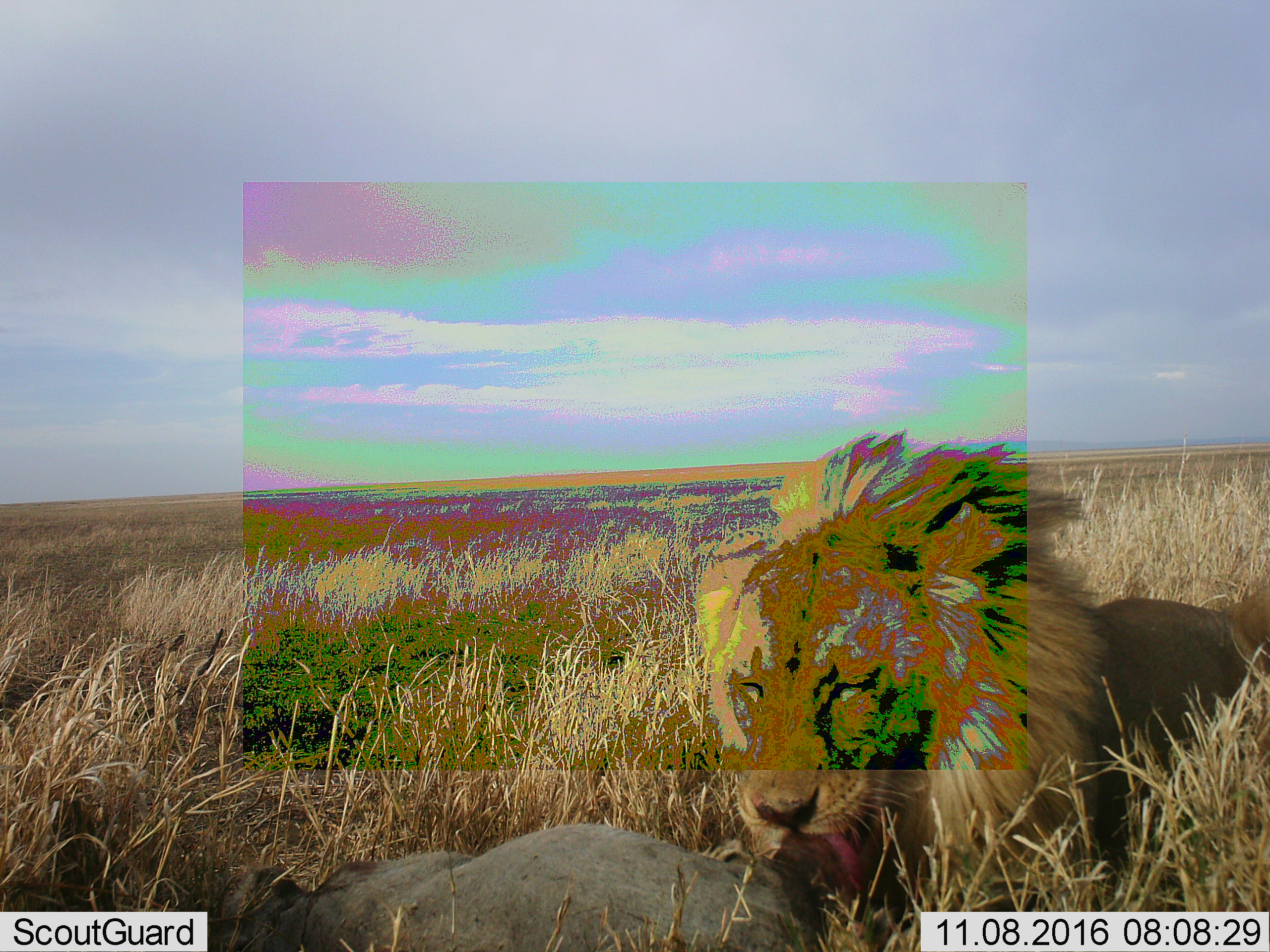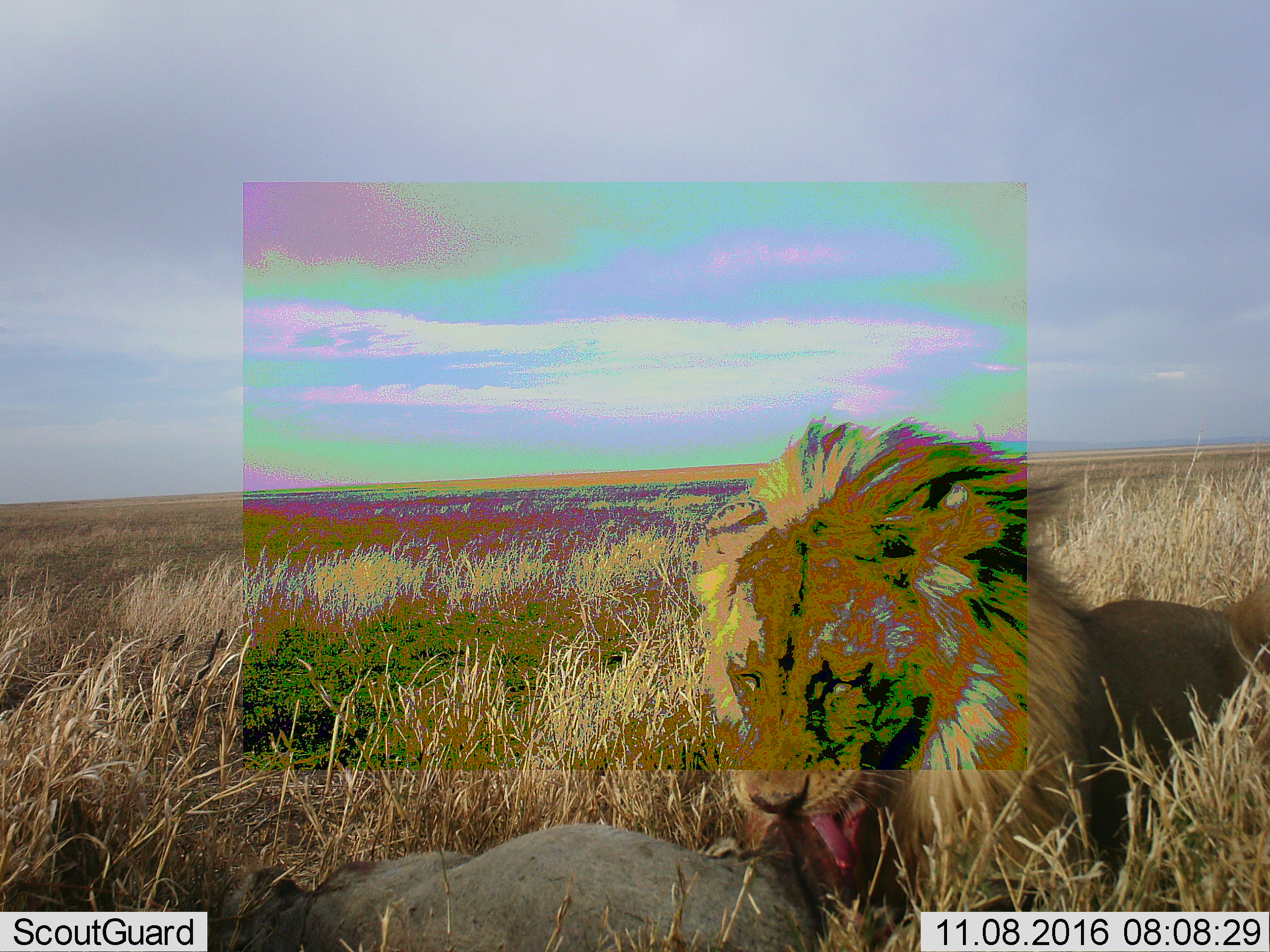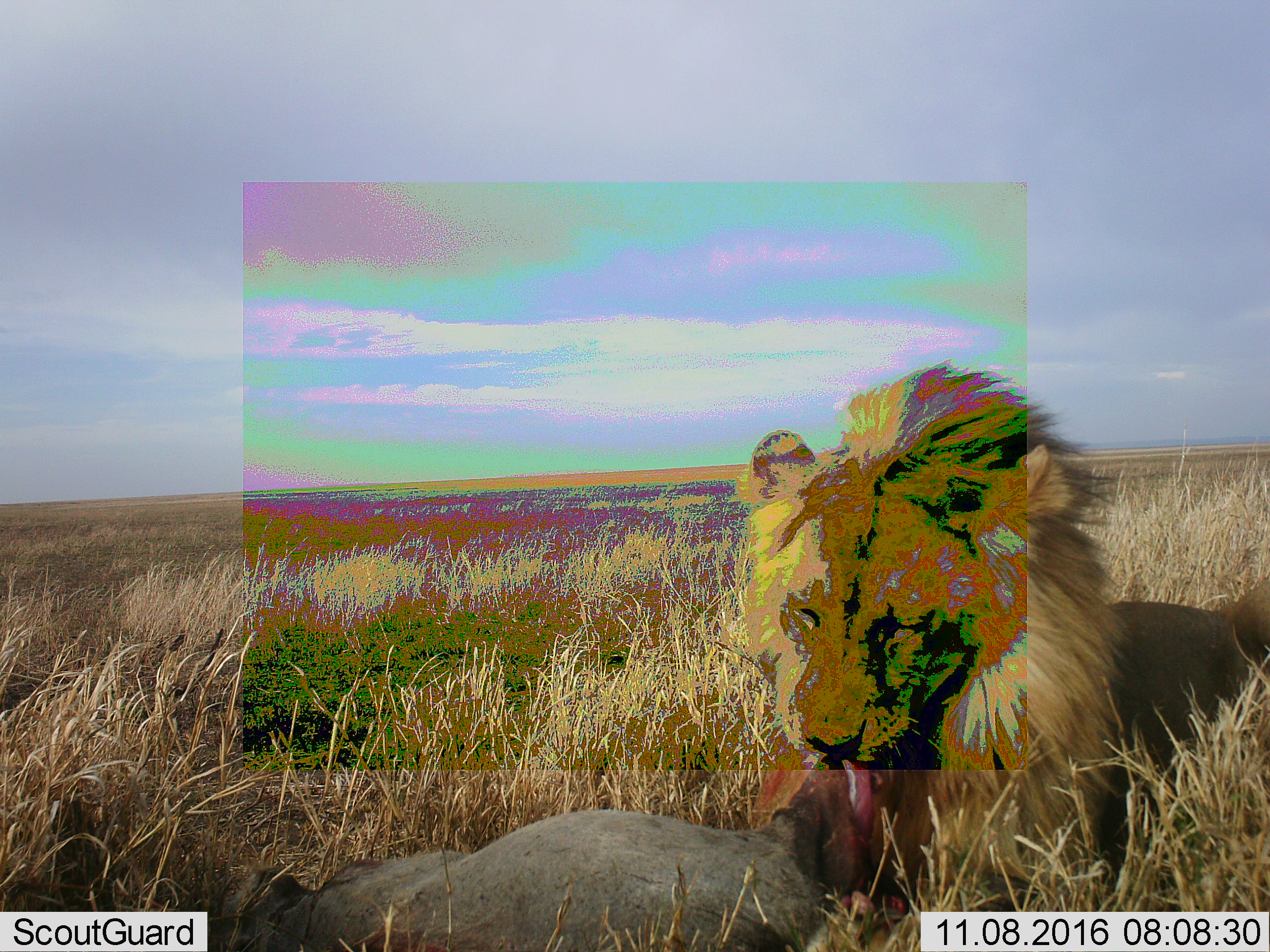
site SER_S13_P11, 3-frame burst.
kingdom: Animalia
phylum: Chordata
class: Mammalia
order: Carnivora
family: Felidae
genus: Panthera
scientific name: Panthera leo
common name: lion male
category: lionmale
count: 1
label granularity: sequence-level